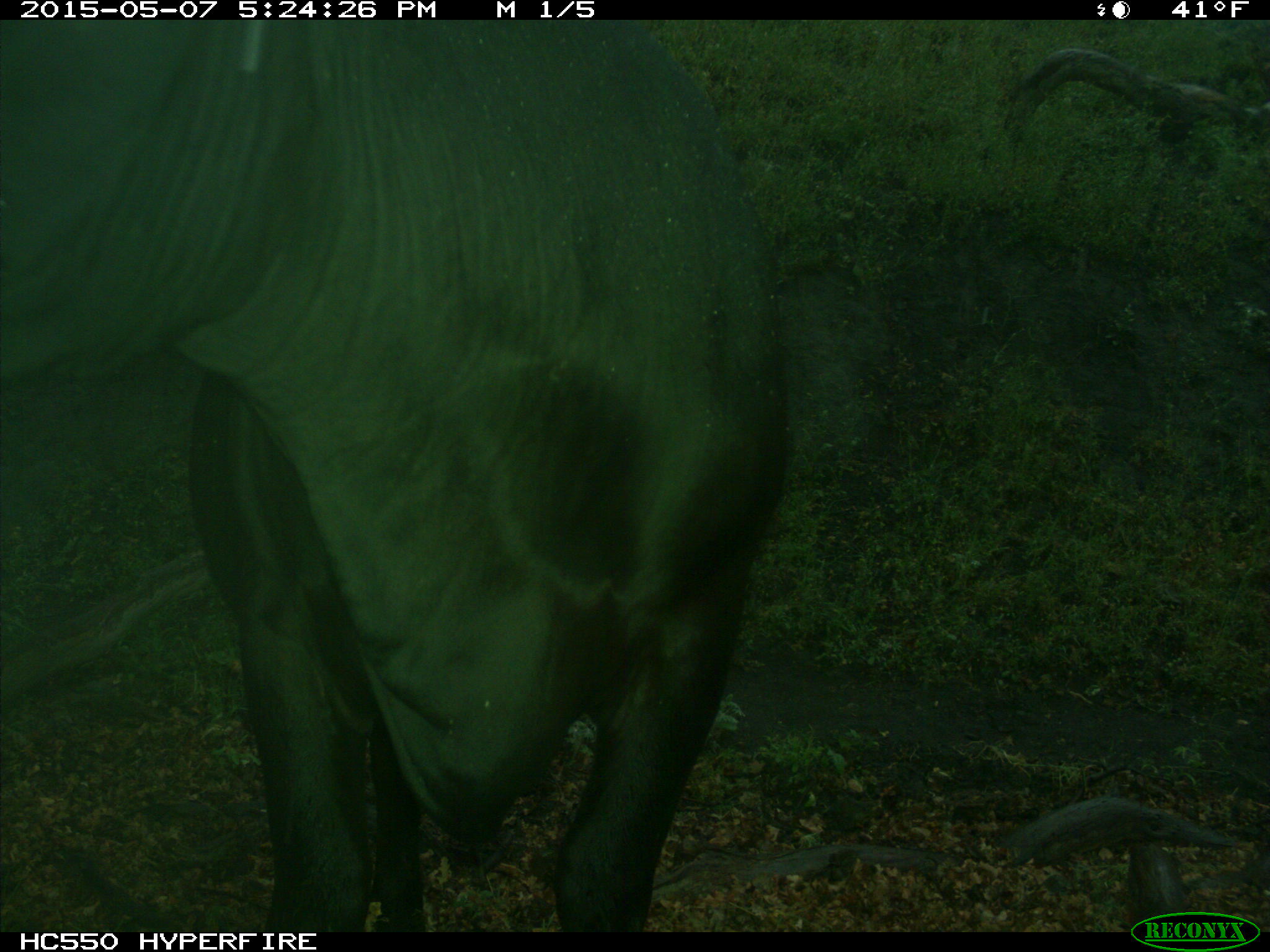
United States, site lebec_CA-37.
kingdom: Animalia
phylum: Chordata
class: Mammalia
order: Artiodactyla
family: Bovidae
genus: Bos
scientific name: Bos taurus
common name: domestic cow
Bos taurus (domestic cow).